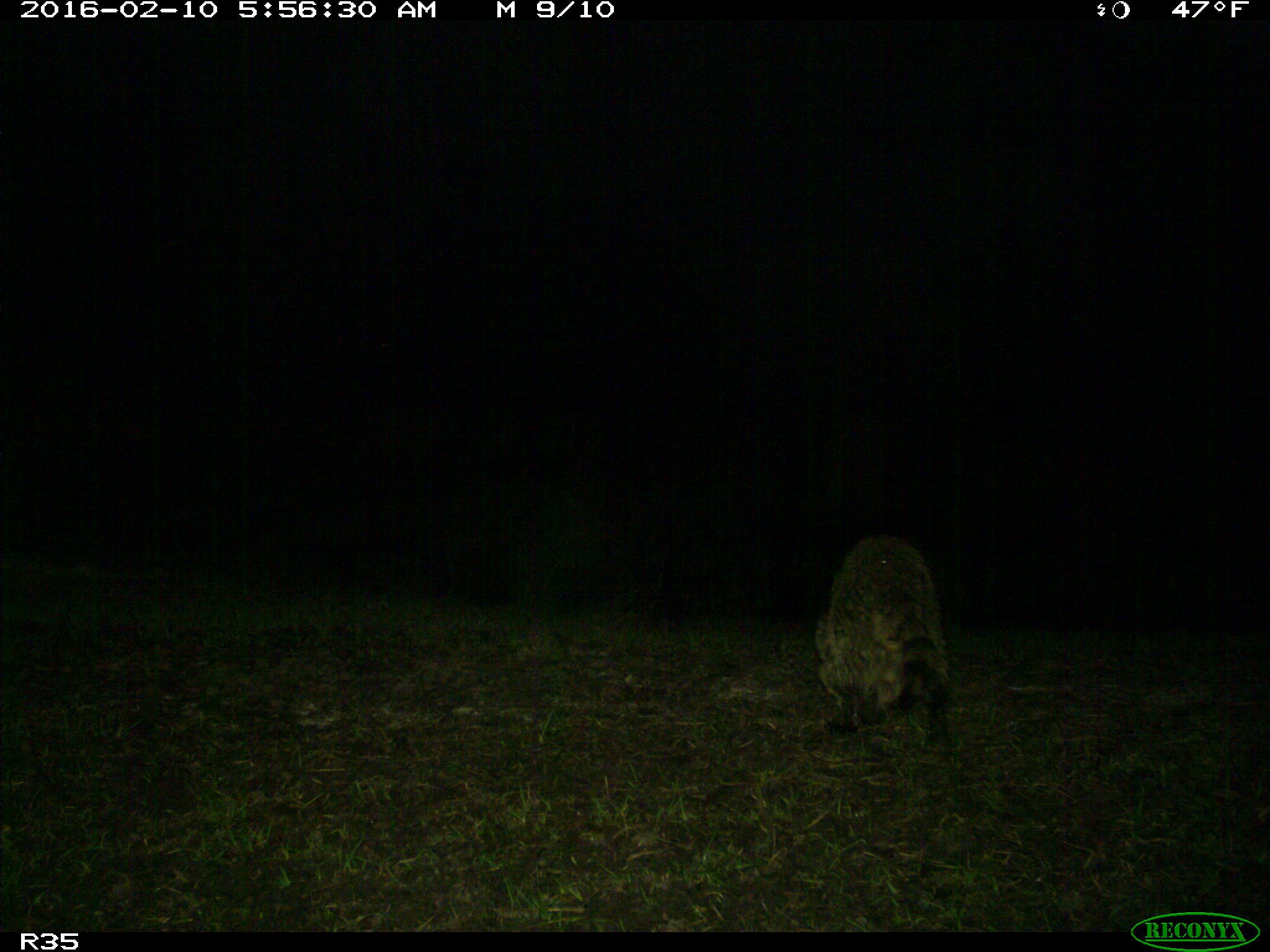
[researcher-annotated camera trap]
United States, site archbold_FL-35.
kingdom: Animalia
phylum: Chordata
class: Mammalia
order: Carnivora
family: Procyonidae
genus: Procyon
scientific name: Procyon lotor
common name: common raccoon